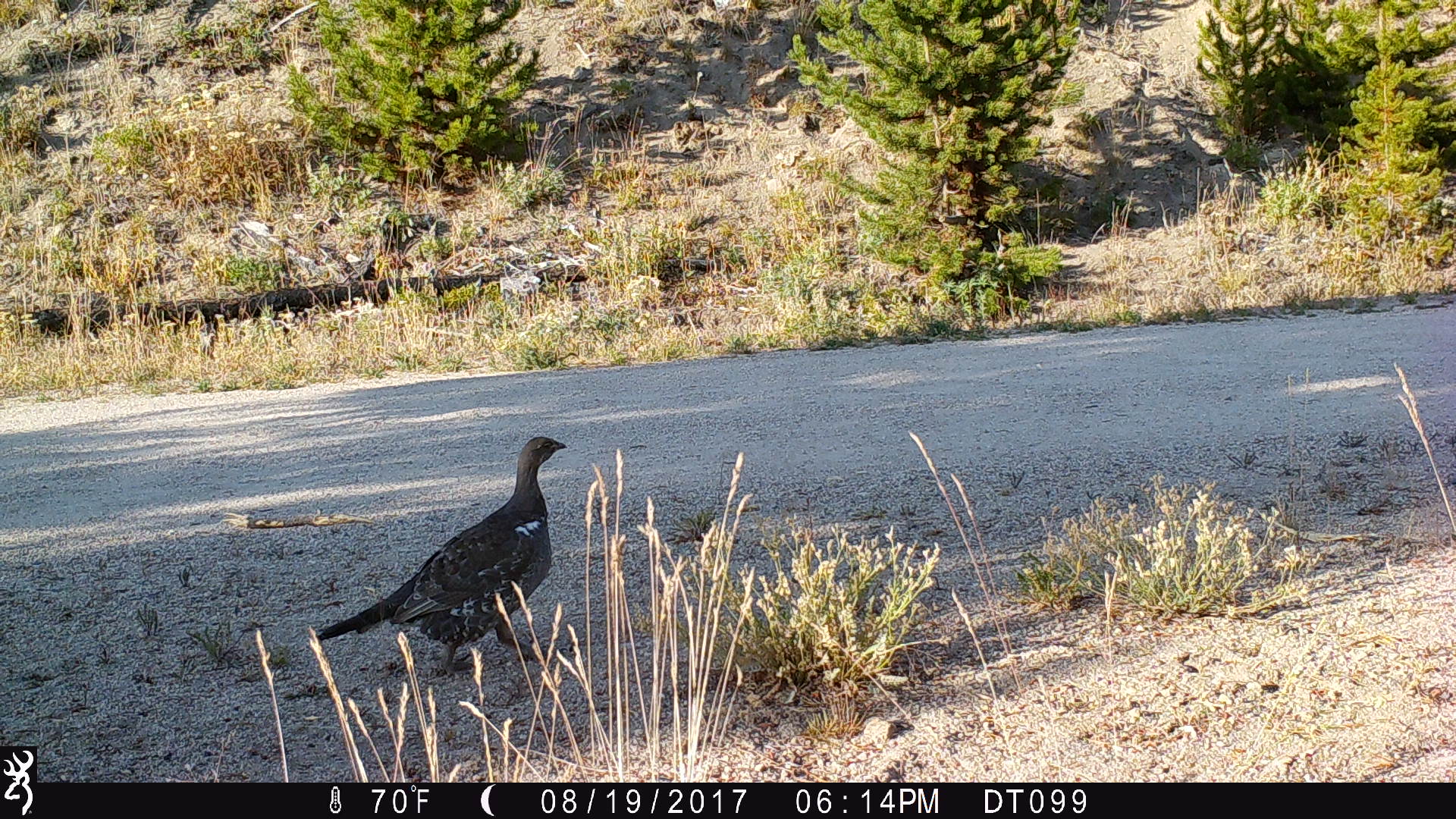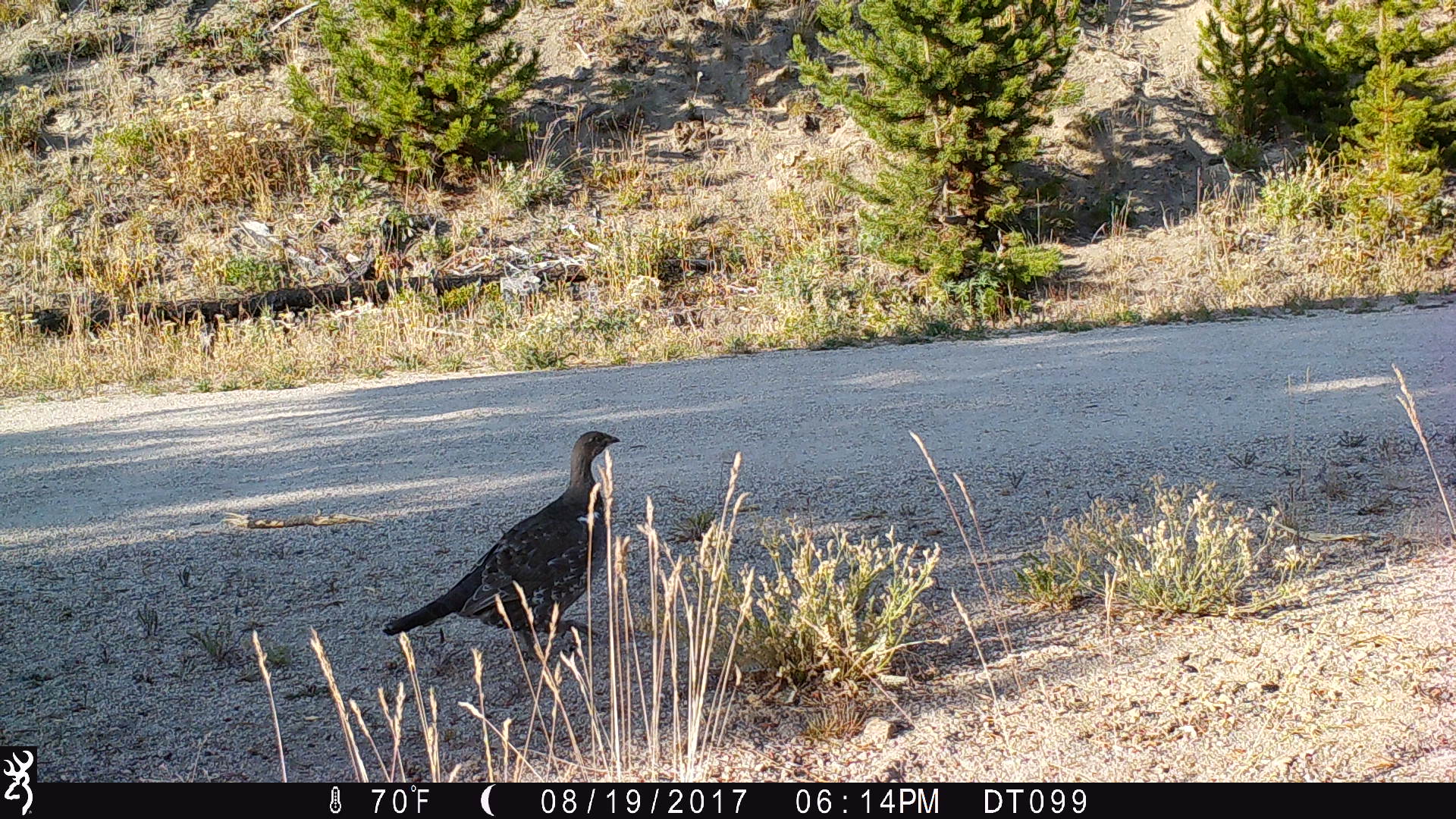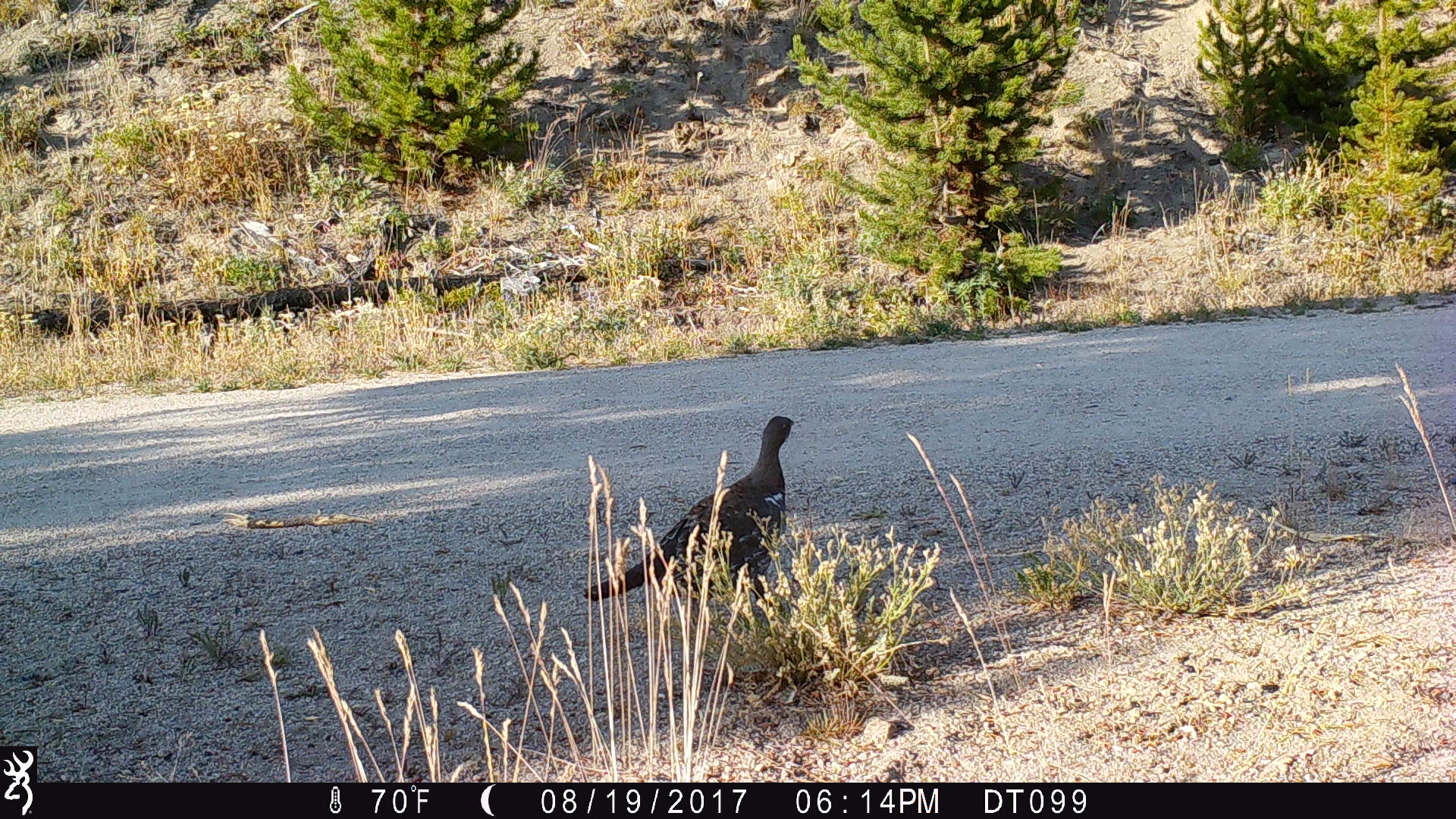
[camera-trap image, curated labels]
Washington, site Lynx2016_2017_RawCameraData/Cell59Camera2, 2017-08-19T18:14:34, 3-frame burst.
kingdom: Animalia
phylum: Chordata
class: Aves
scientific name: Aves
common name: birds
Aves (birds). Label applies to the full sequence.